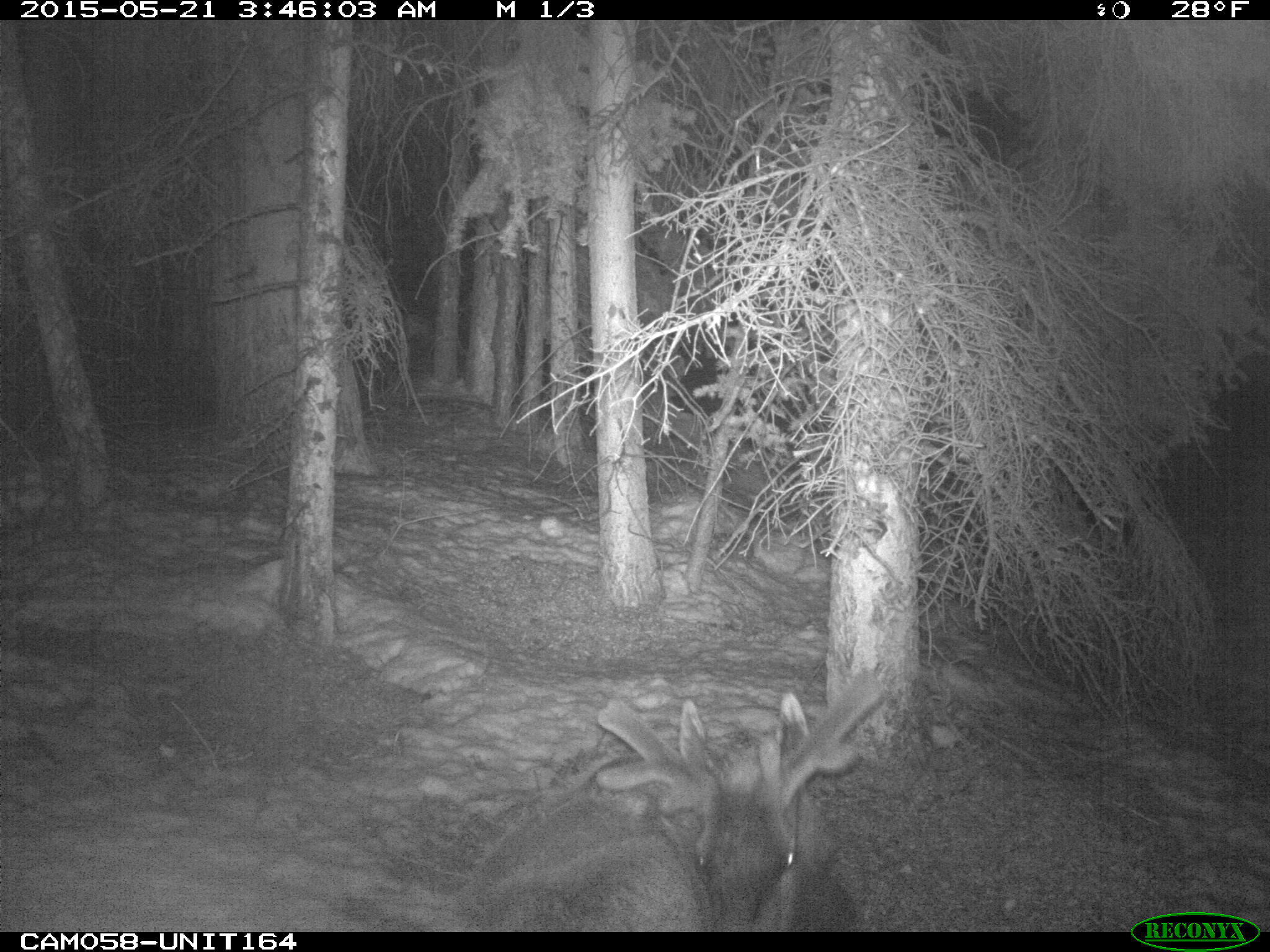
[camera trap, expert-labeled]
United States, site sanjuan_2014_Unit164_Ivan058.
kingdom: Animalia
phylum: Chordata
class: Mammalia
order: Artiodactyla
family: Cervidae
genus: Cervus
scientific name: Cervus elaphus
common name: red deer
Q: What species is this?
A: Cervus elaphus (red deer).